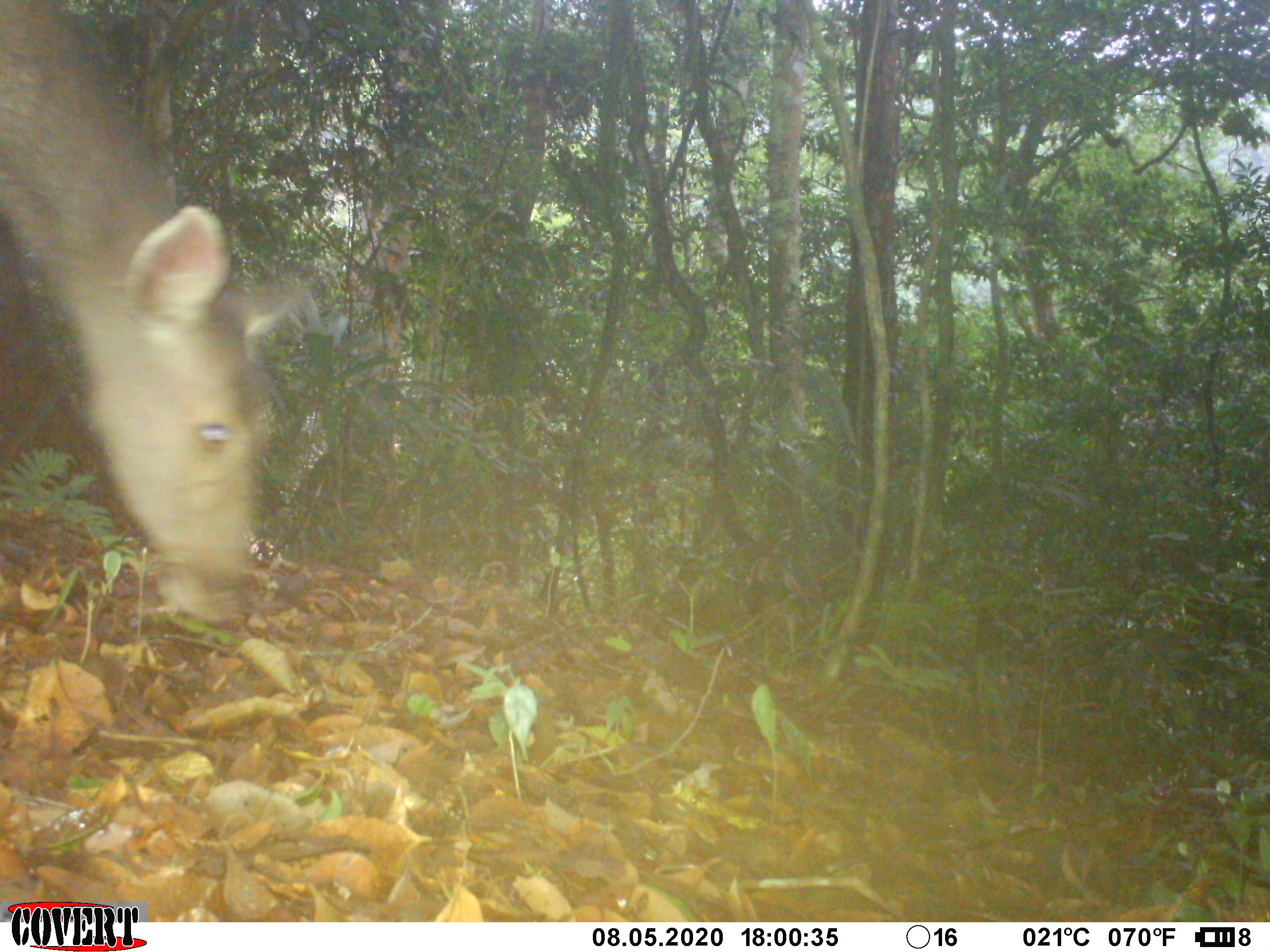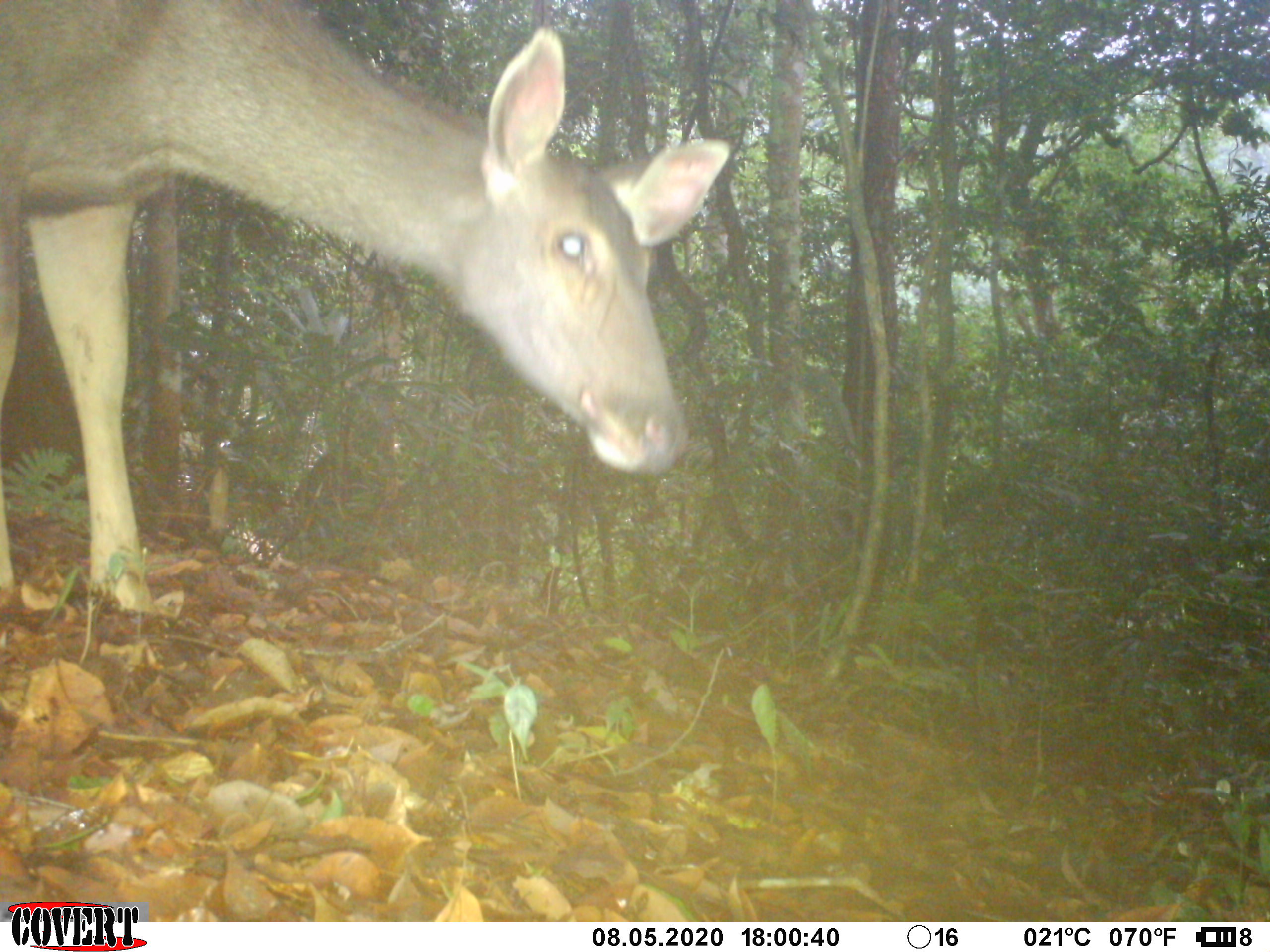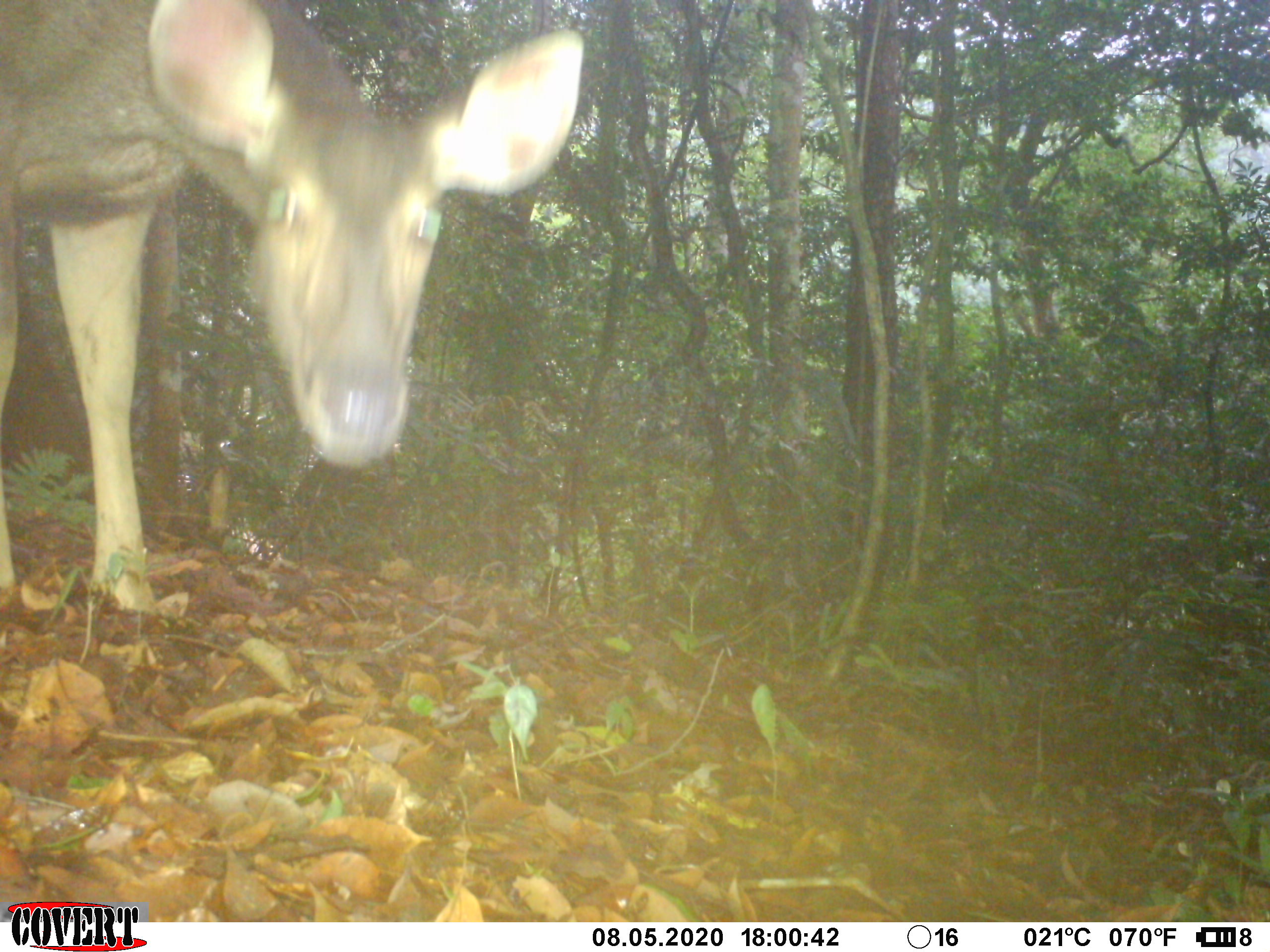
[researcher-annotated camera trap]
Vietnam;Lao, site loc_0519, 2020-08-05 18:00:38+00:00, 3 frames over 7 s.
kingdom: Animalia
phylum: Chordata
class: Mammalia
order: Artiodactyla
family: Cervidae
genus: Rusa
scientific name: Rusa unicolor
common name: sambar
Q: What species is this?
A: Sambar (Rusa unicolor).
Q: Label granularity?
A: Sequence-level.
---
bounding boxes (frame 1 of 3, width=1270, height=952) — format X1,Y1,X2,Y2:
sambar: 0,0,311,624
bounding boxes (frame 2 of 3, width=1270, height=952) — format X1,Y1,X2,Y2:
sambar: 0,0,730,614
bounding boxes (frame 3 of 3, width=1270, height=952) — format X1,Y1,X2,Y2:
sambar: 0,0,585,615